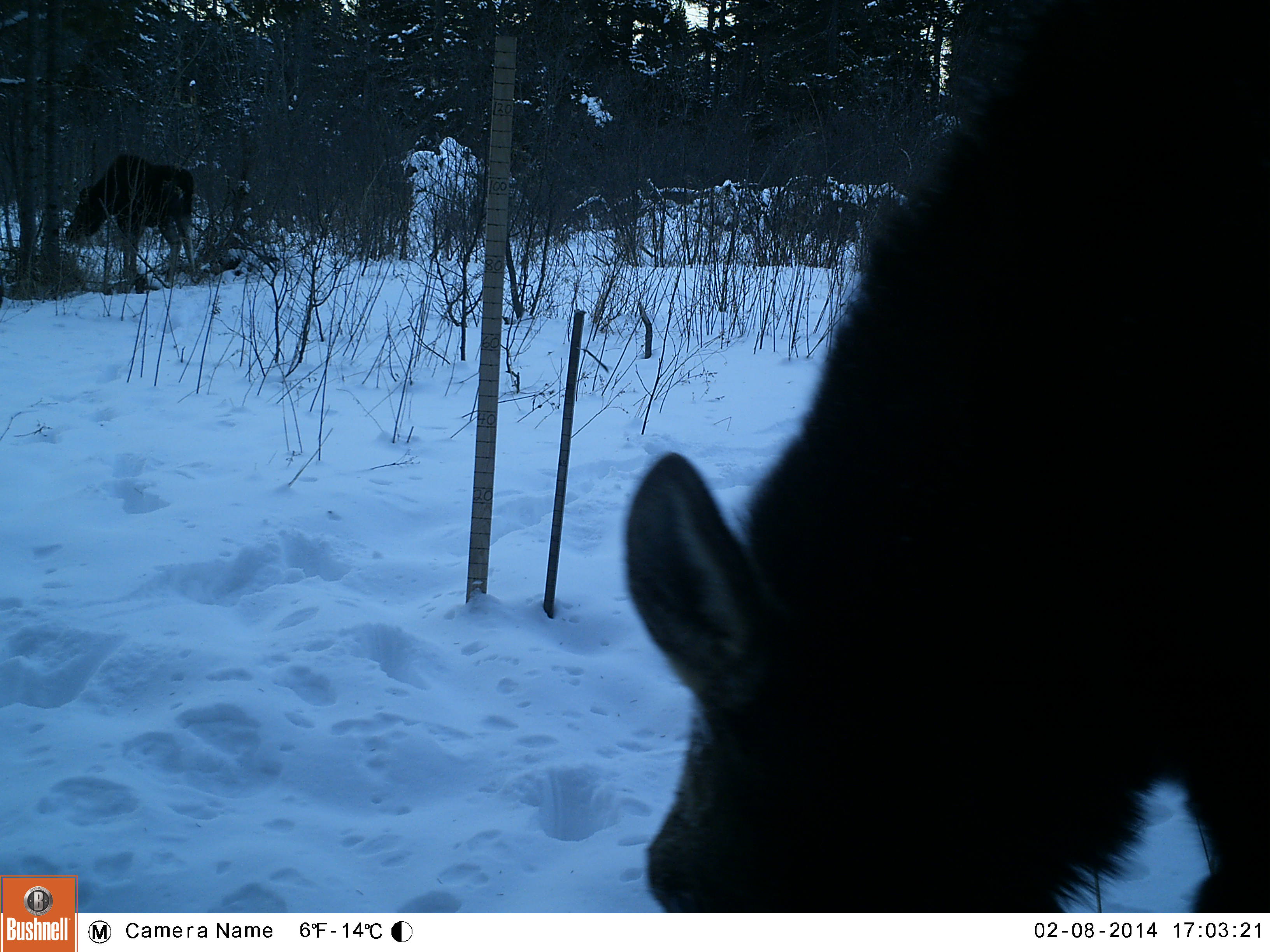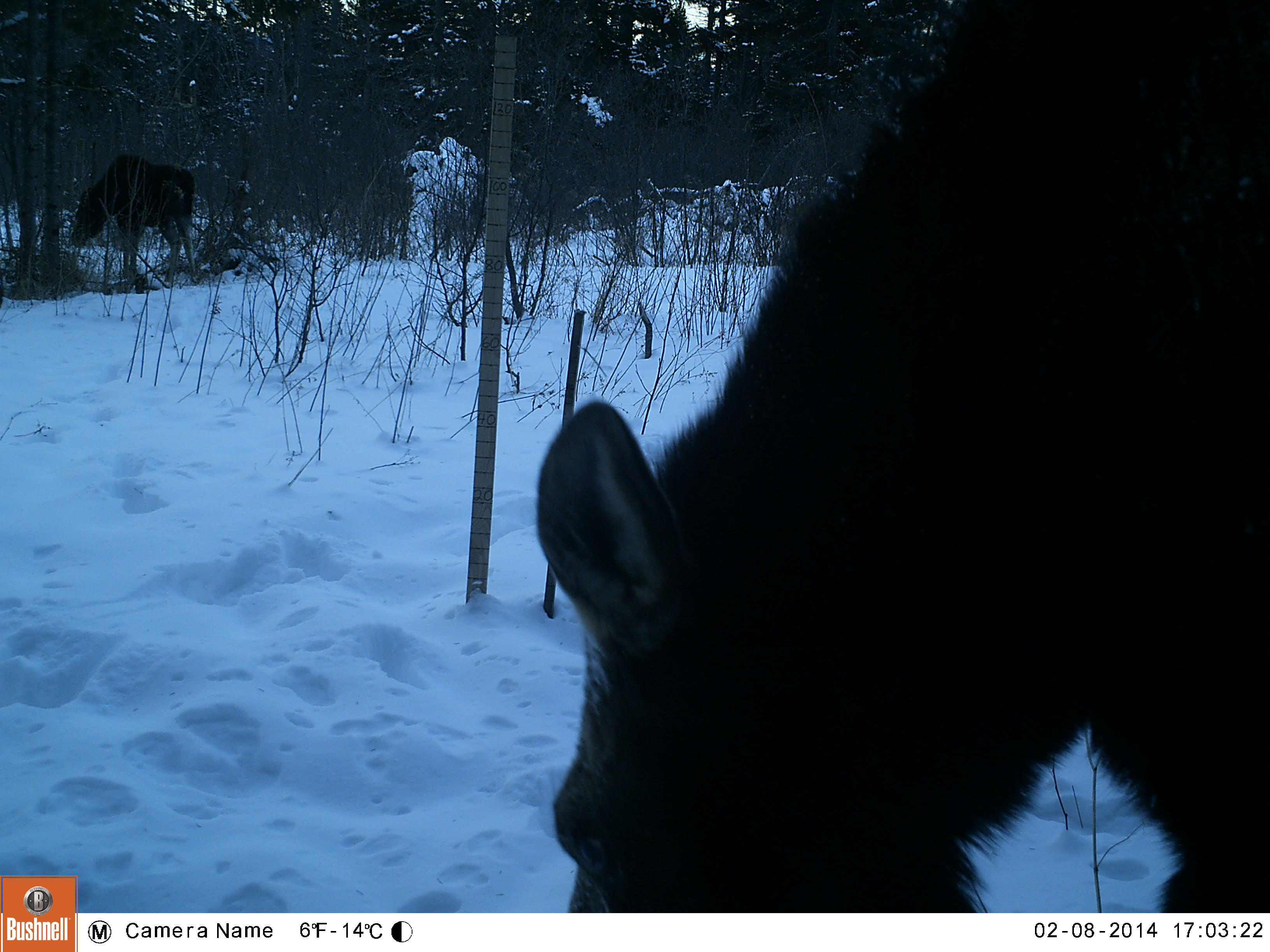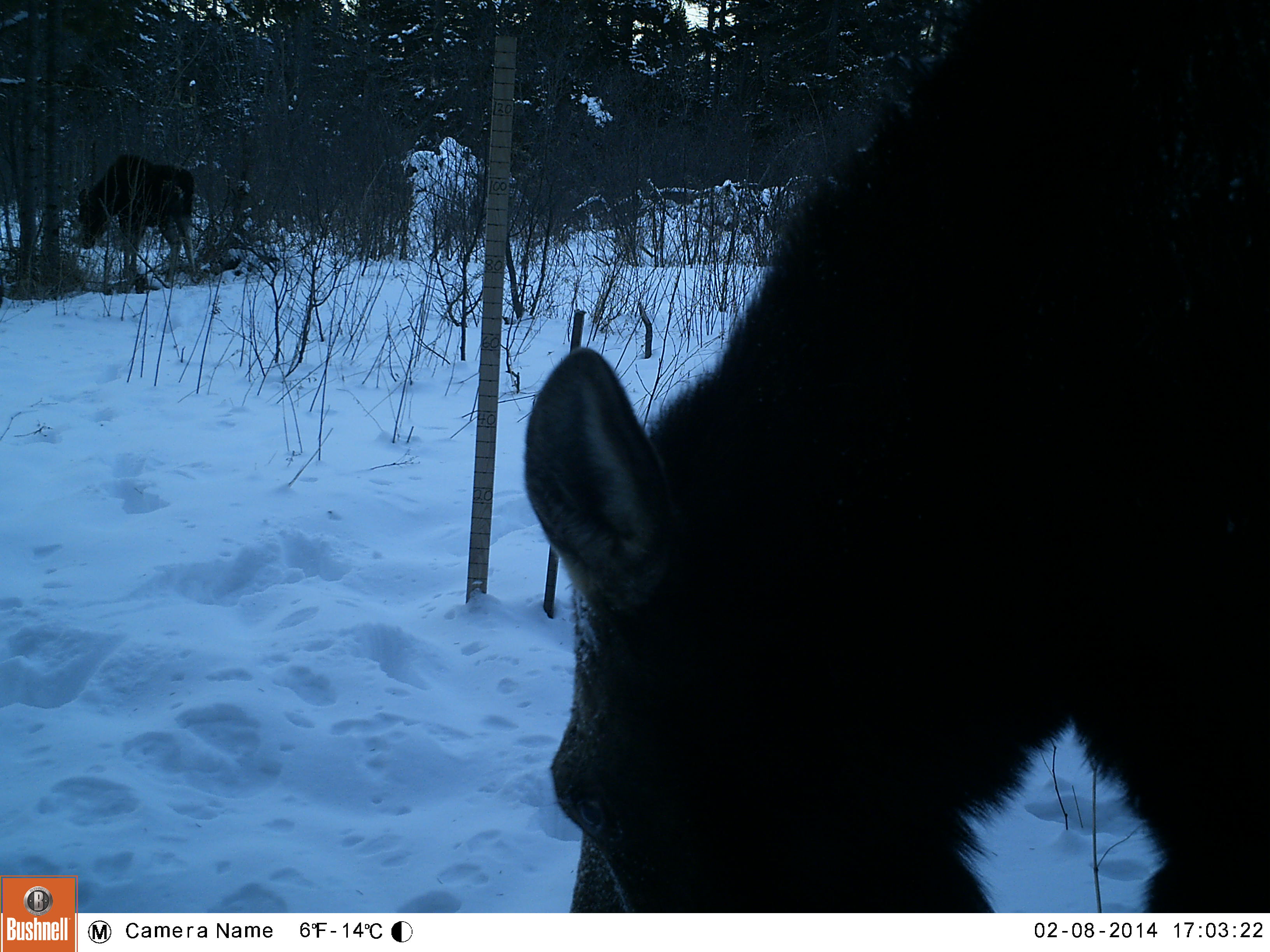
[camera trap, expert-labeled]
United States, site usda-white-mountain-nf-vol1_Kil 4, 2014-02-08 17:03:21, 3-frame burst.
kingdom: Animalia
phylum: Chordata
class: Mammalia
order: Artiodactyla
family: Cervidae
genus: Alces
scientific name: Alces alces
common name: moose